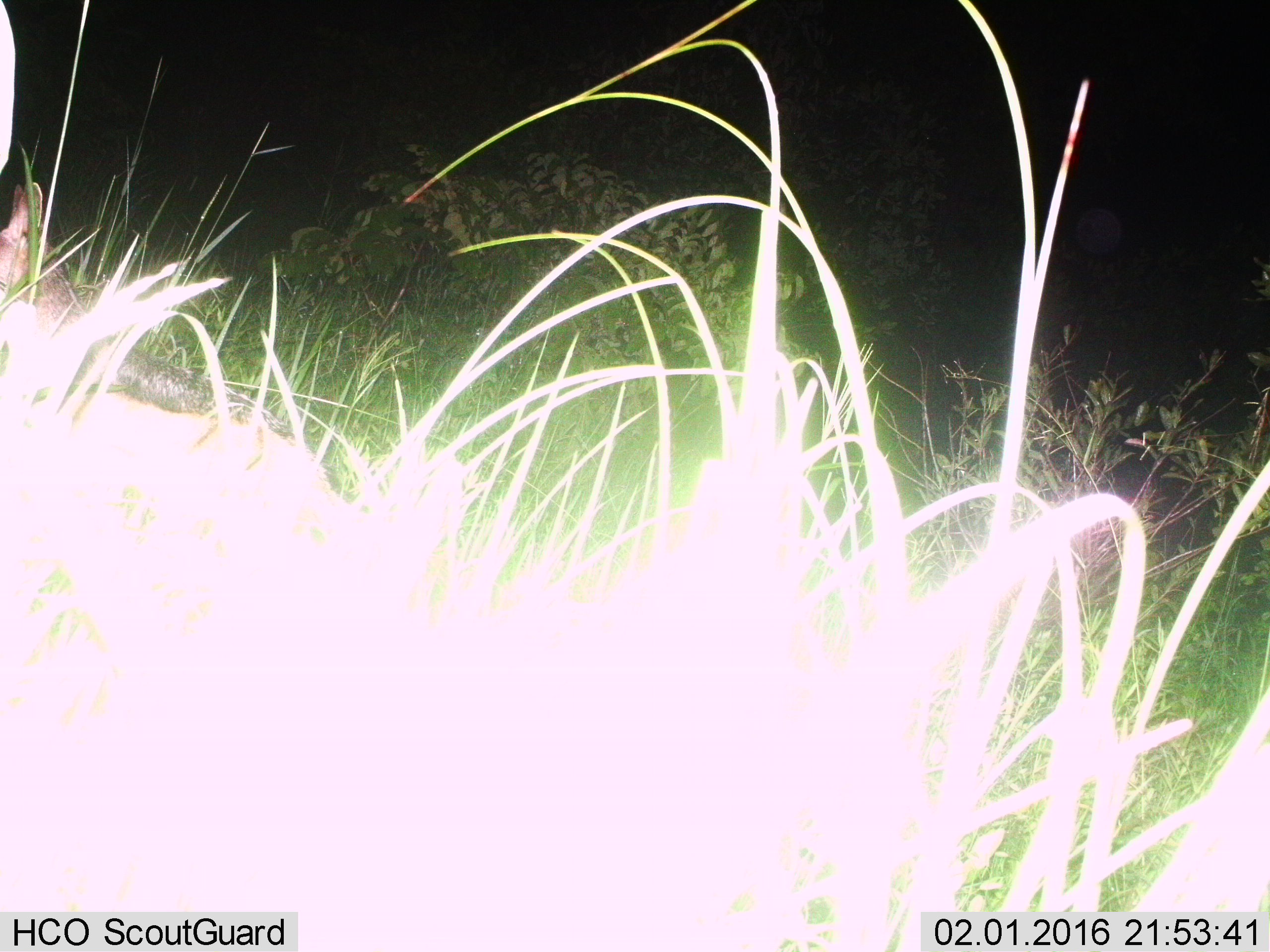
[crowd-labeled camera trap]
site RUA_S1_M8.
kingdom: Animalia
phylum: Chordata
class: Mammalia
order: Carnivora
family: Canidae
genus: Lupulella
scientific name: Lupulella mesomelas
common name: black-backed jackal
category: jackalblackbacked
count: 1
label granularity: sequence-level